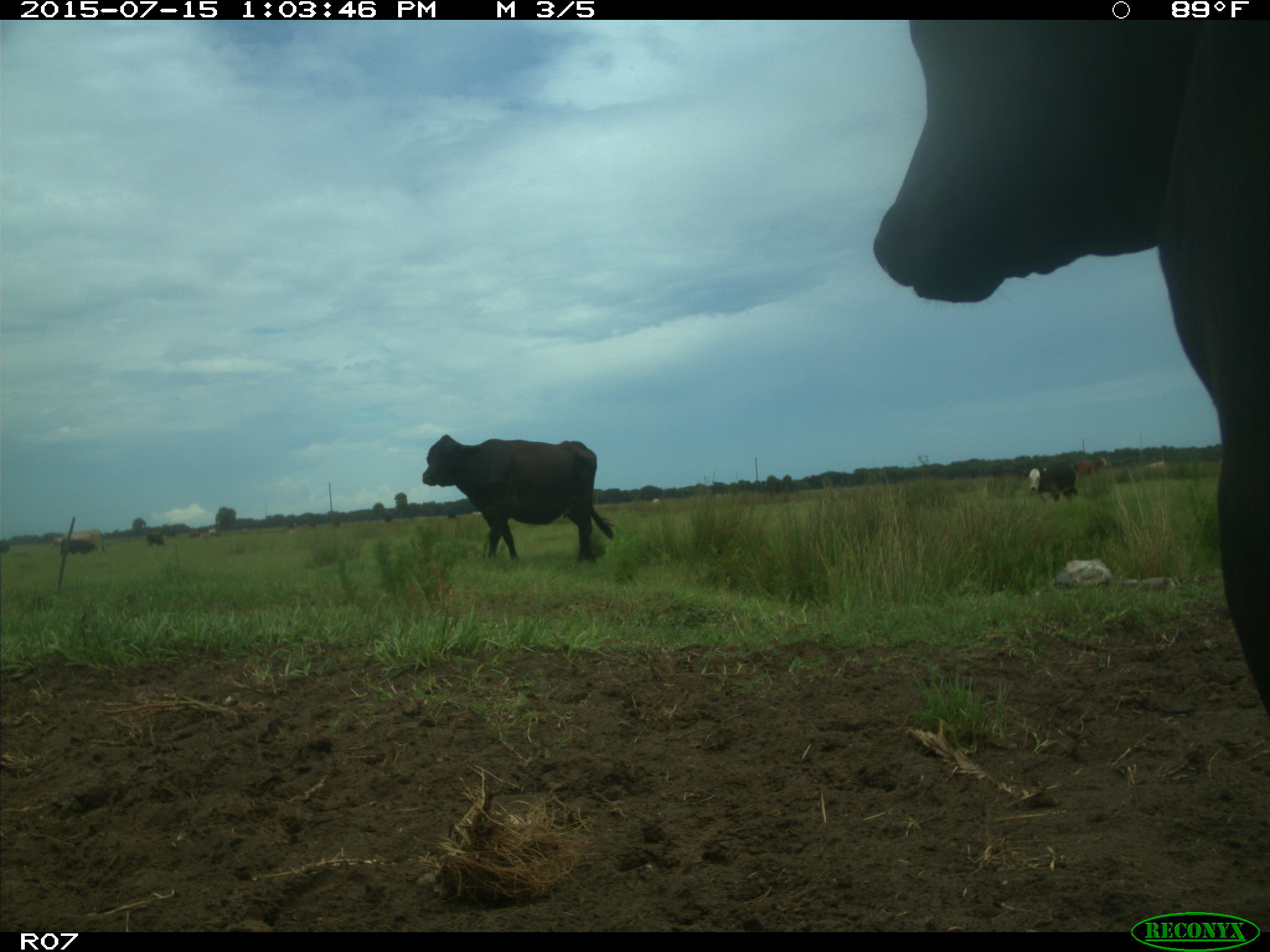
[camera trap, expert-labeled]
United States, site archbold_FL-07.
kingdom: Animalia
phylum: Chordata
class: Mammalia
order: Artiodactyla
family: Bovidae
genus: Bos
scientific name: Bos taurus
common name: domestic cow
Bos taurus (domestic cow).